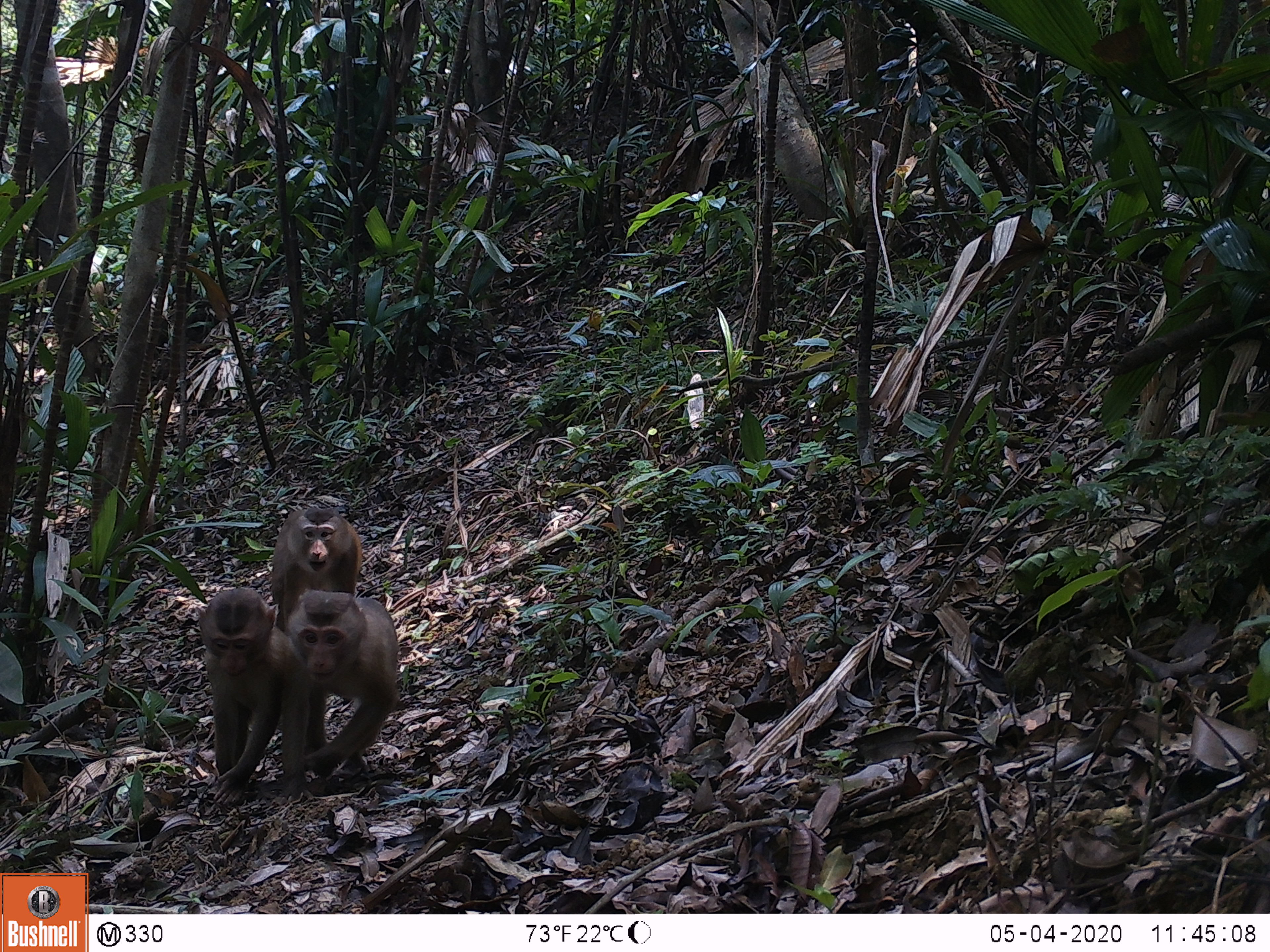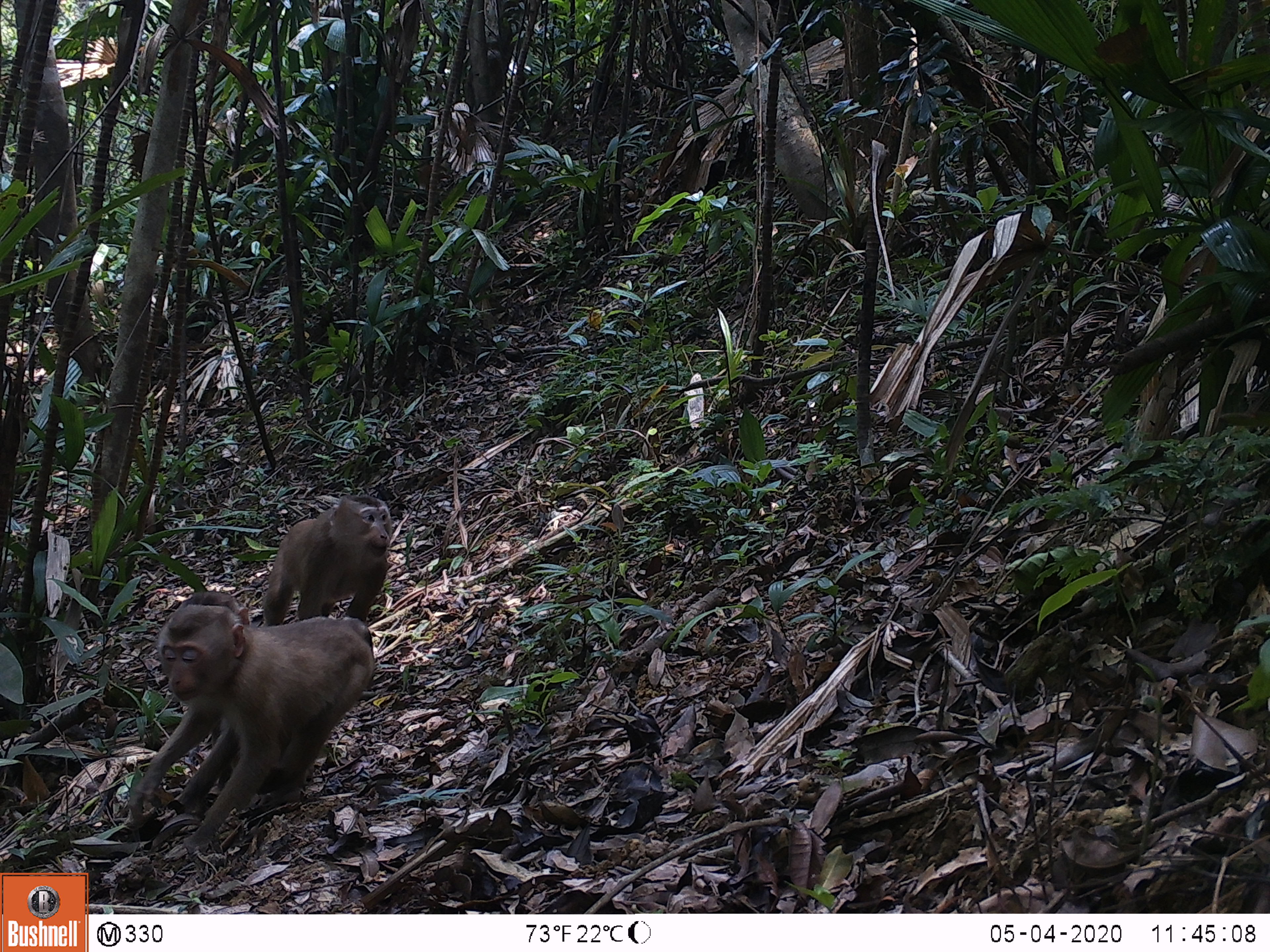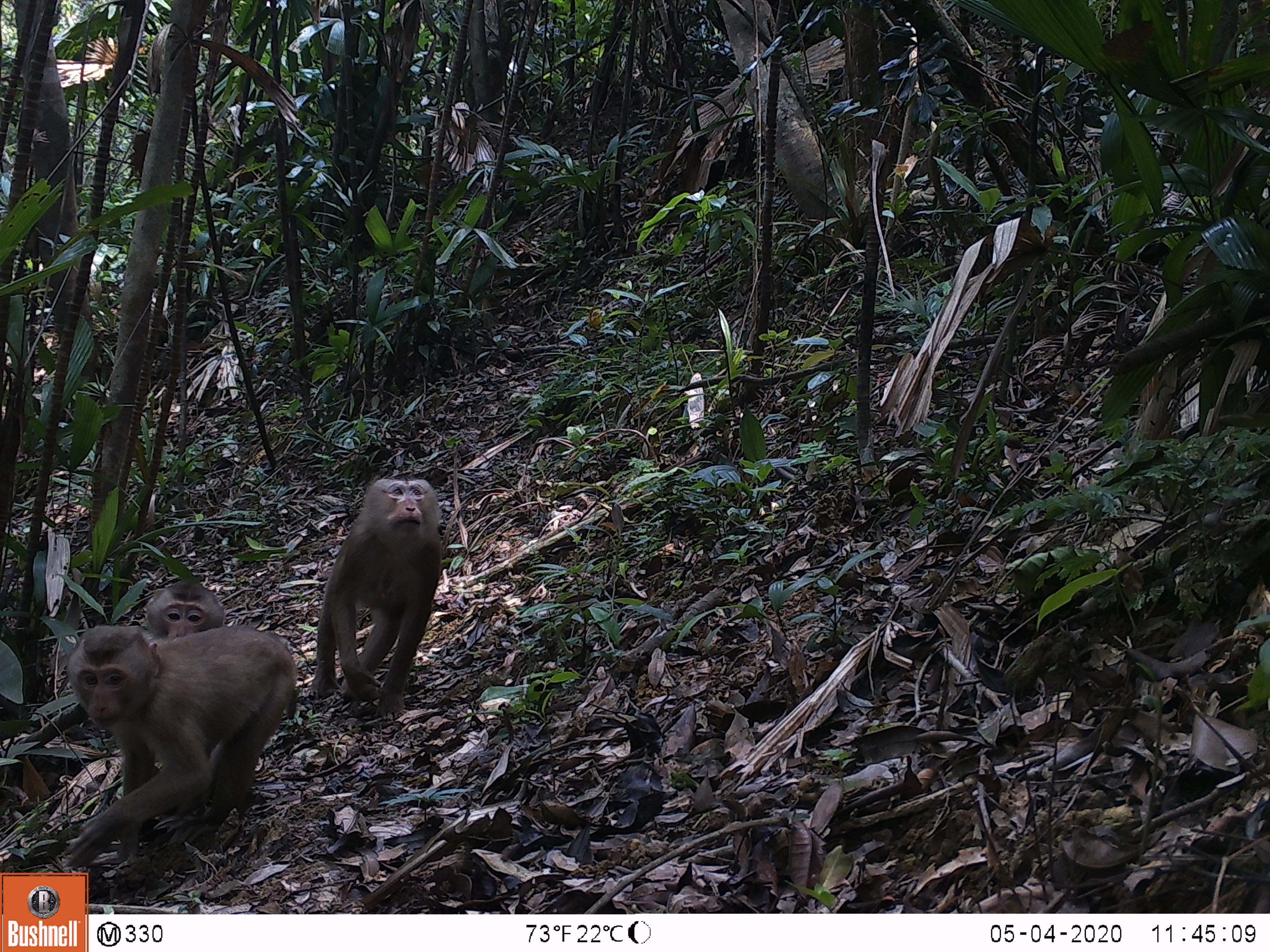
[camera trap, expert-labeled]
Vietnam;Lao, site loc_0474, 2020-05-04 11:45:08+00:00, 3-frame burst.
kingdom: Animalia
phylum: Chordata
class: Mammalia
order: Primates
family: Cercopithecidae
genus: Macaca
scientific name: Macaca nemestrina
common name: pig-tailed macaque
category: pig tailed macaque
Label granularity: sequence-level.